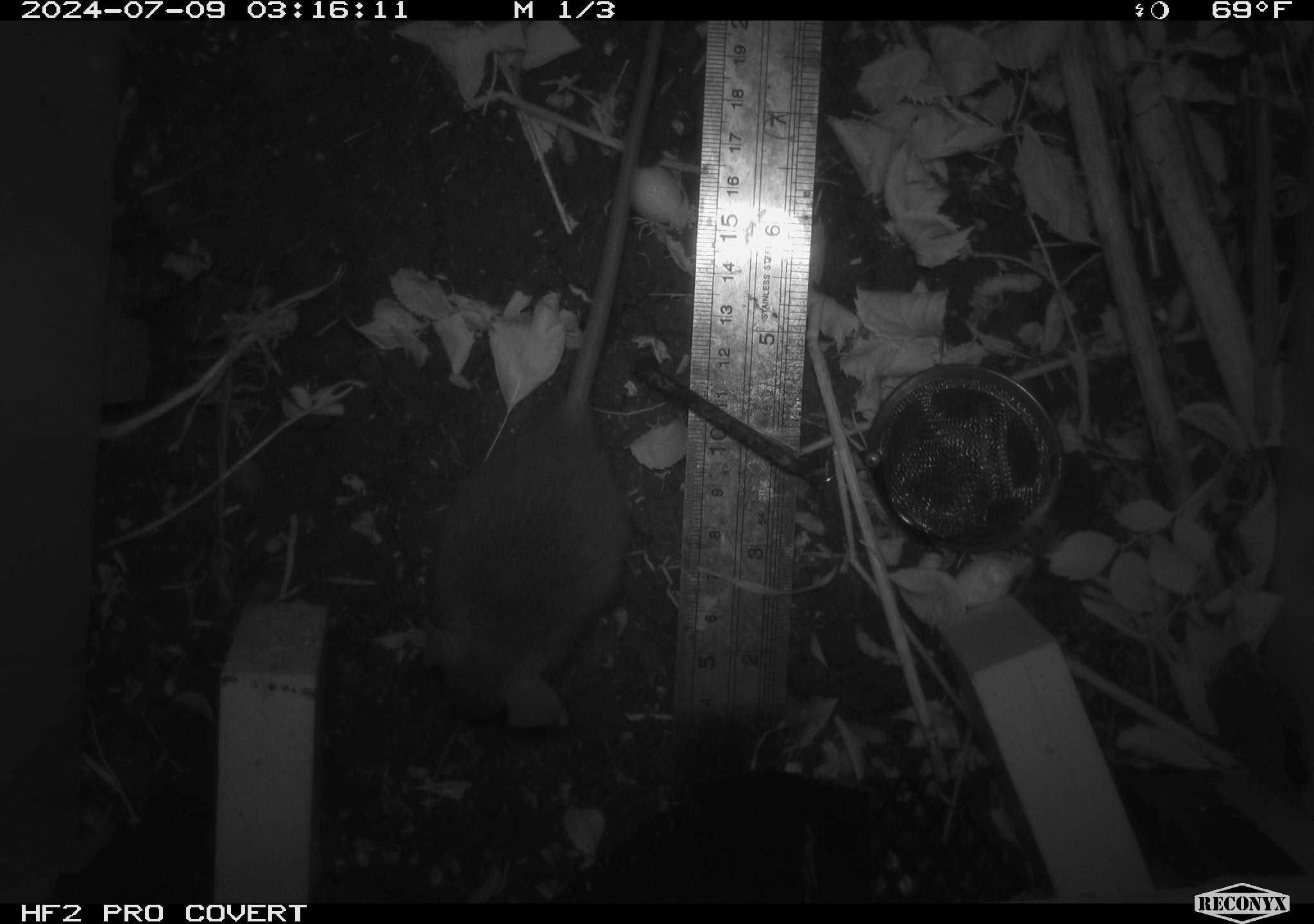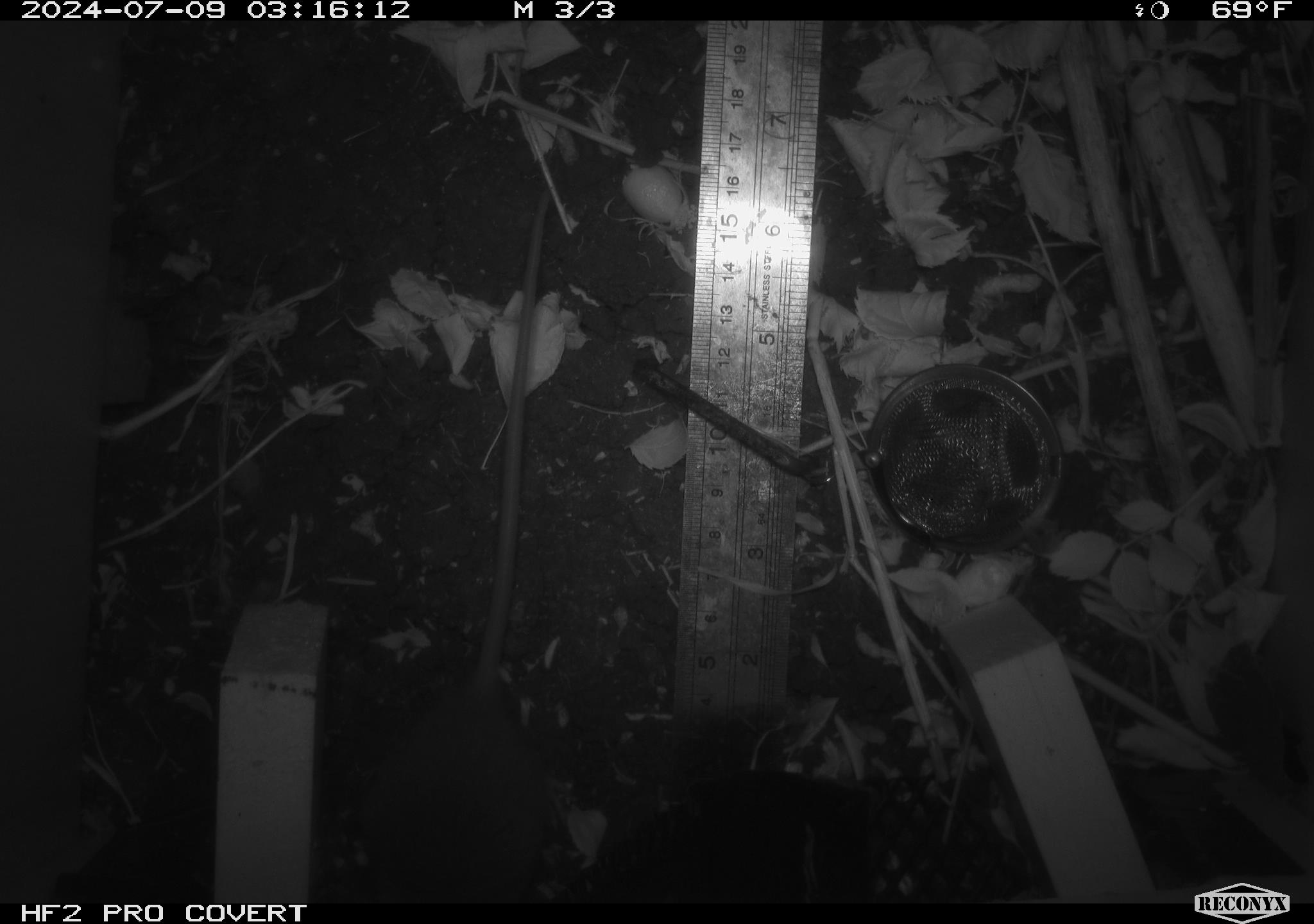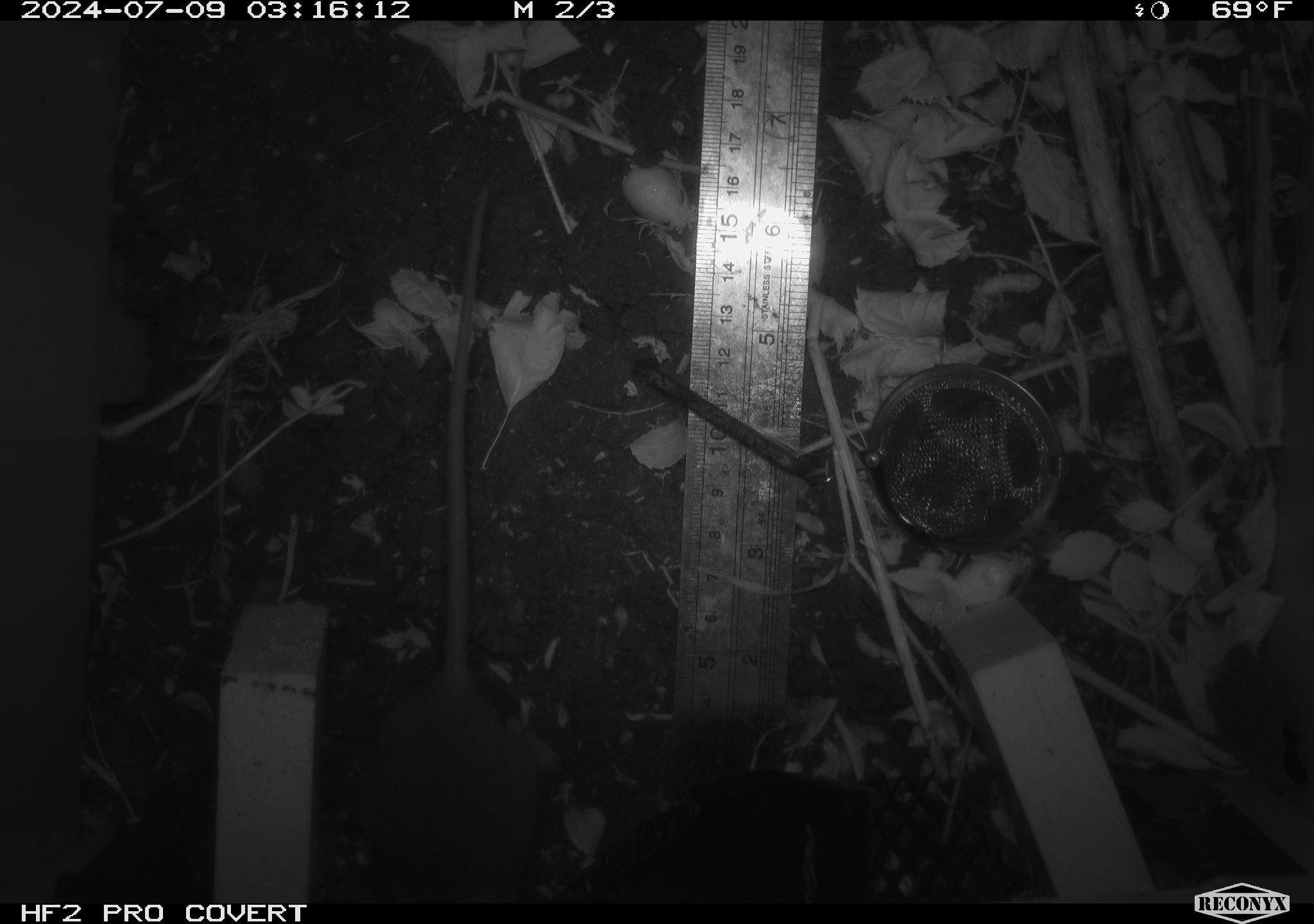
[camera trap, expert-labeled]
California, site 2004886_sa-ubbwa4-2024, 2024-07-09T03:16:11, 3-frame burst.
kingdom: Animalia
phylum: Chordata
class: Mammalia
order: Rodentia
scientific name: Rodentia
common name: woodrat or rat or mouse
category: woodrat or rat or mouse species